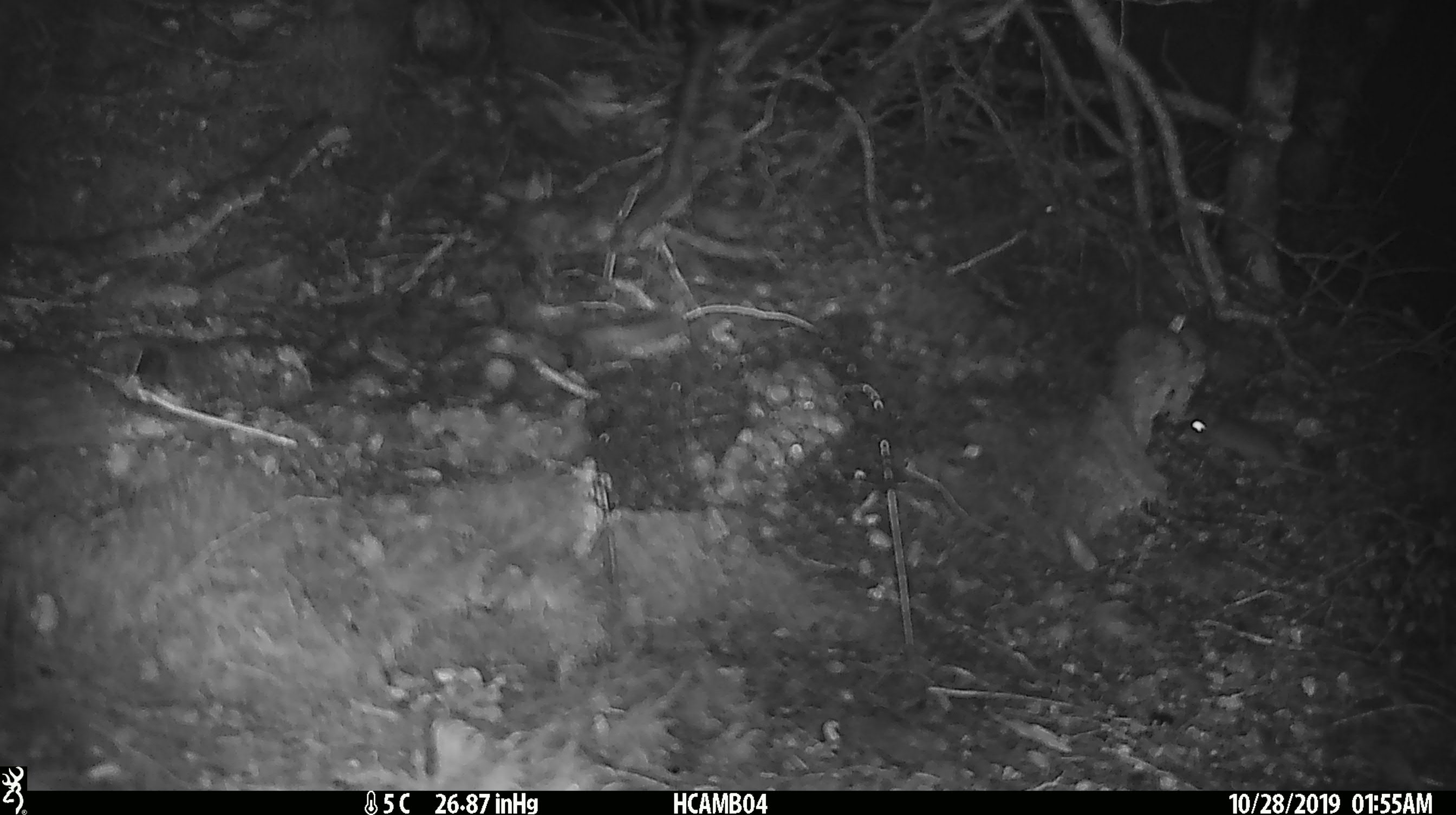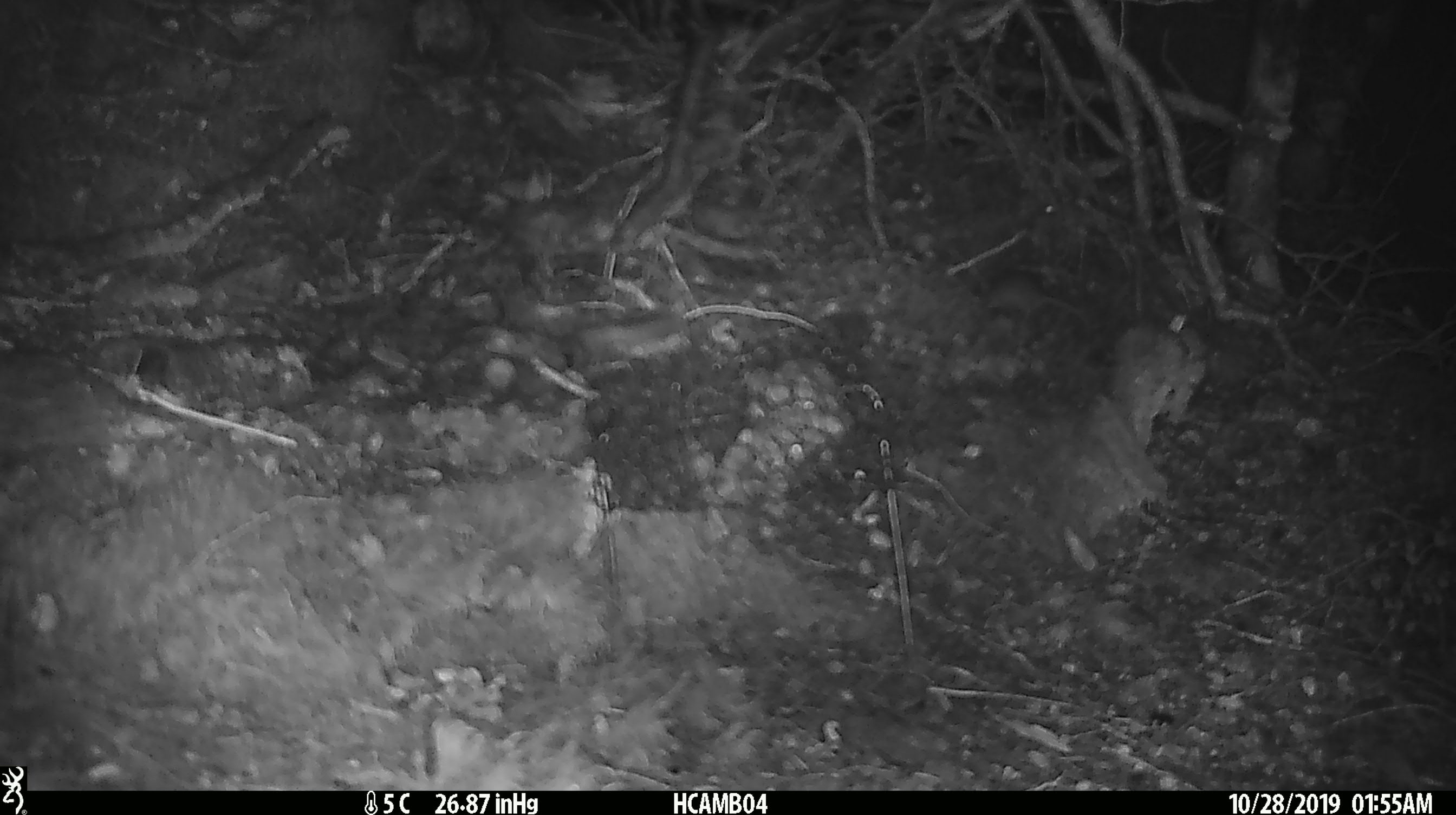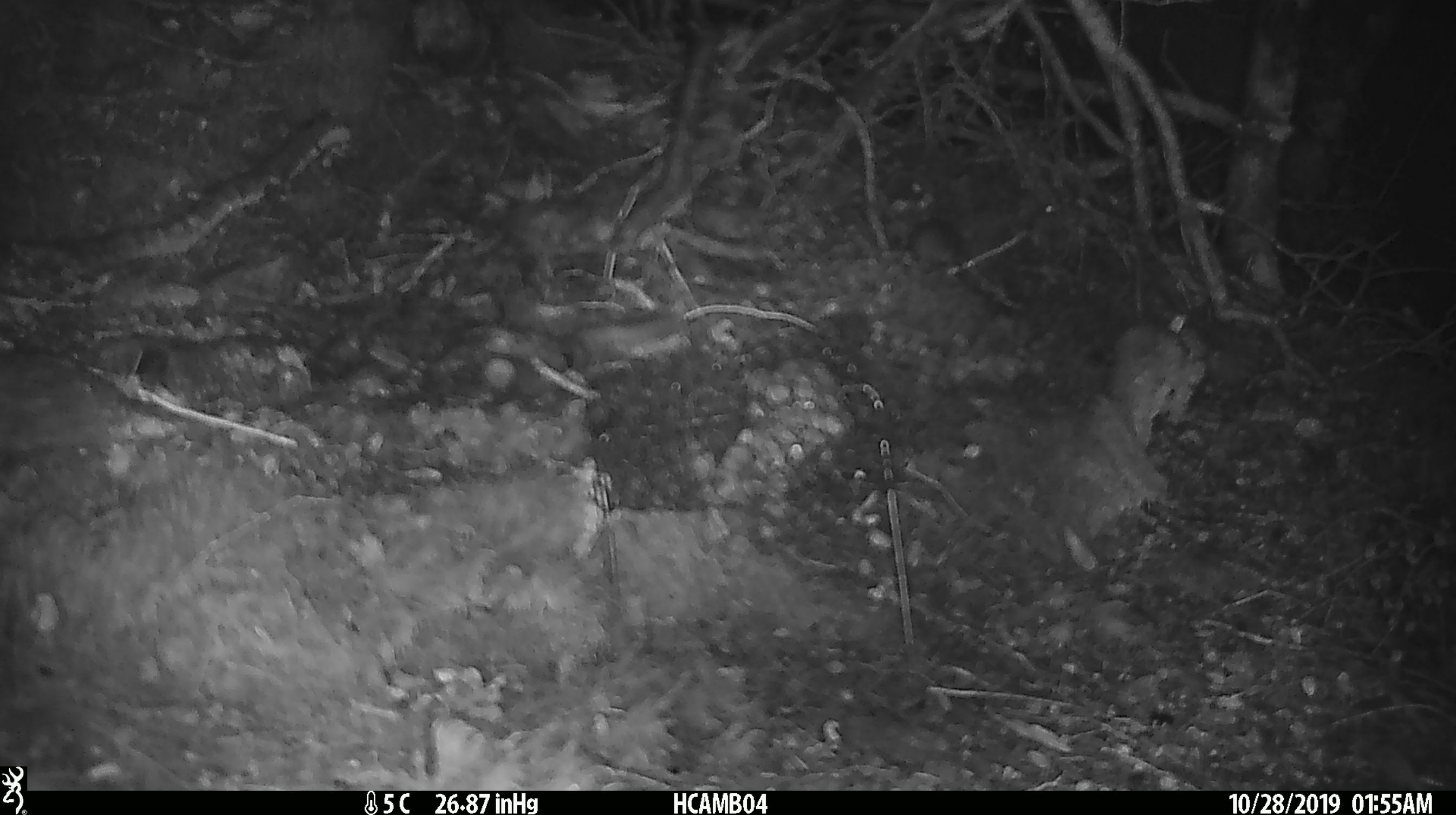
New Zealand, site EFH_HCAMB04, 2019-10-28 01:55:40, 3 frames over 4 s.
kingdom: Animalia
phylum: Chordata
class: Mammalia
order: Rodentia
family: Muridae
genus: Mus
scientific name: Mus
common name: mouse